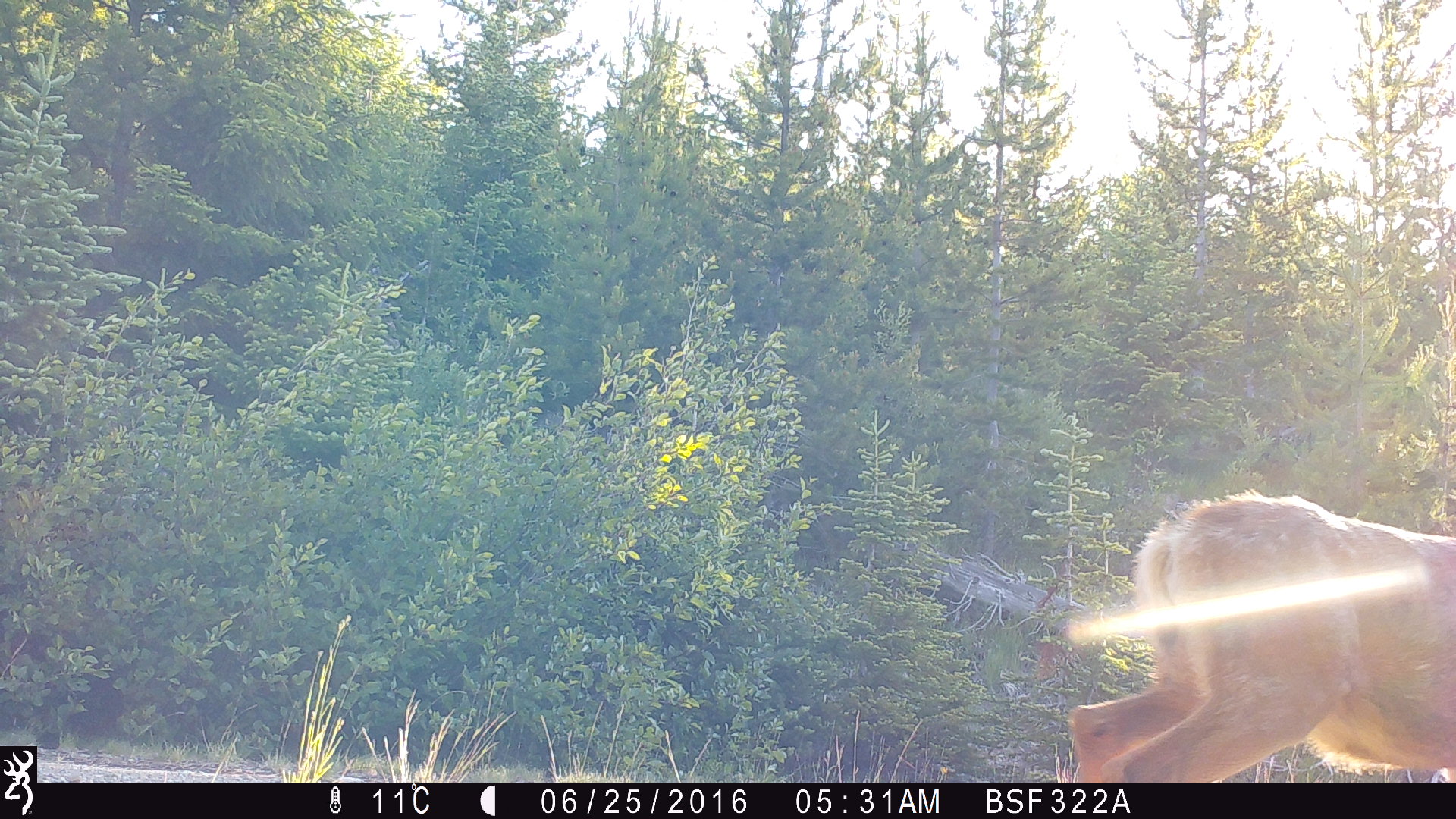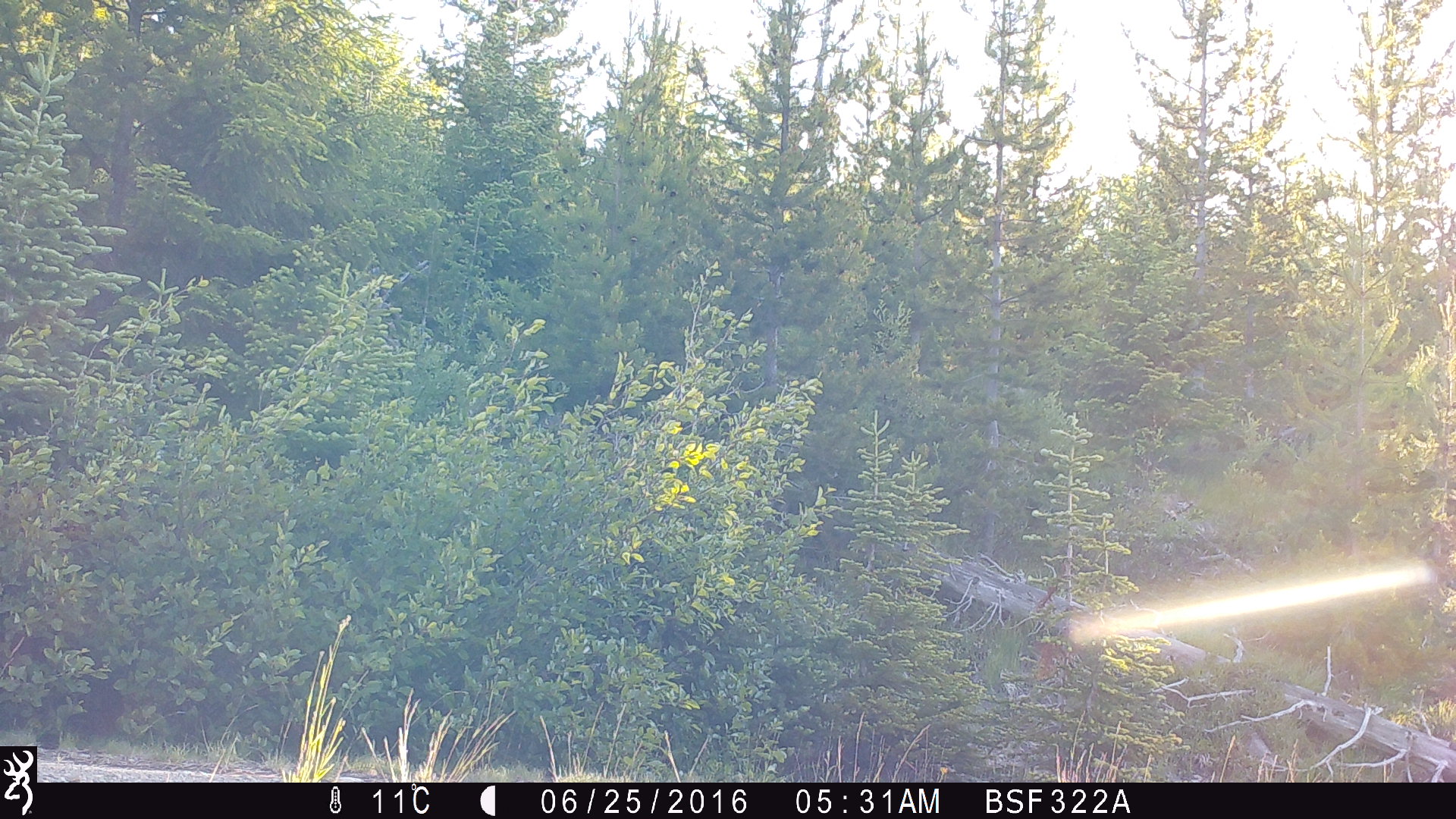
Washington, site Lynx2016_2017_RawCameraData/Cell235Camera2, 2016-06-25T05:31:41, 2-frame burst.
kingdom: Animalia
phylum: Chordata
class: Mammalia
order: Artiodactyla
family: Cervidae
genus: Odocoileus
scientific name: Odocoileus hemionus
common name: mule deer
Odocoileus hemionus (mule deer). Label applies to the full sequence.